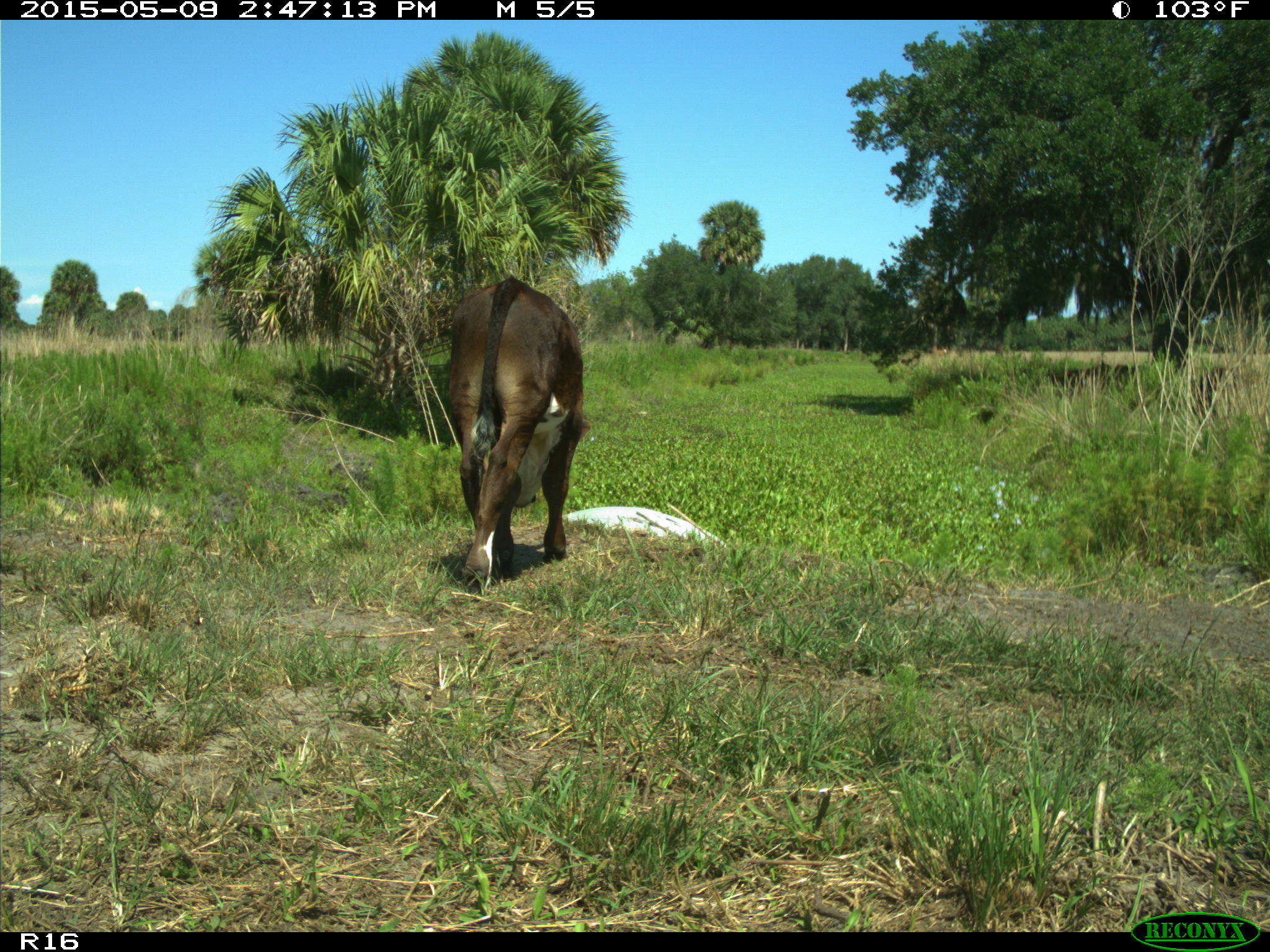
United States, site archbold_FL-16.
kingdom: Animalia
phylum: Chordata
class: Mammalia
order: Artiodactyla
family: Bovidae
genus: Bos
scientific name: Bos taurus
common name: domestic cow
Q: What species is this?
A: Bos taurus (domestic cow).